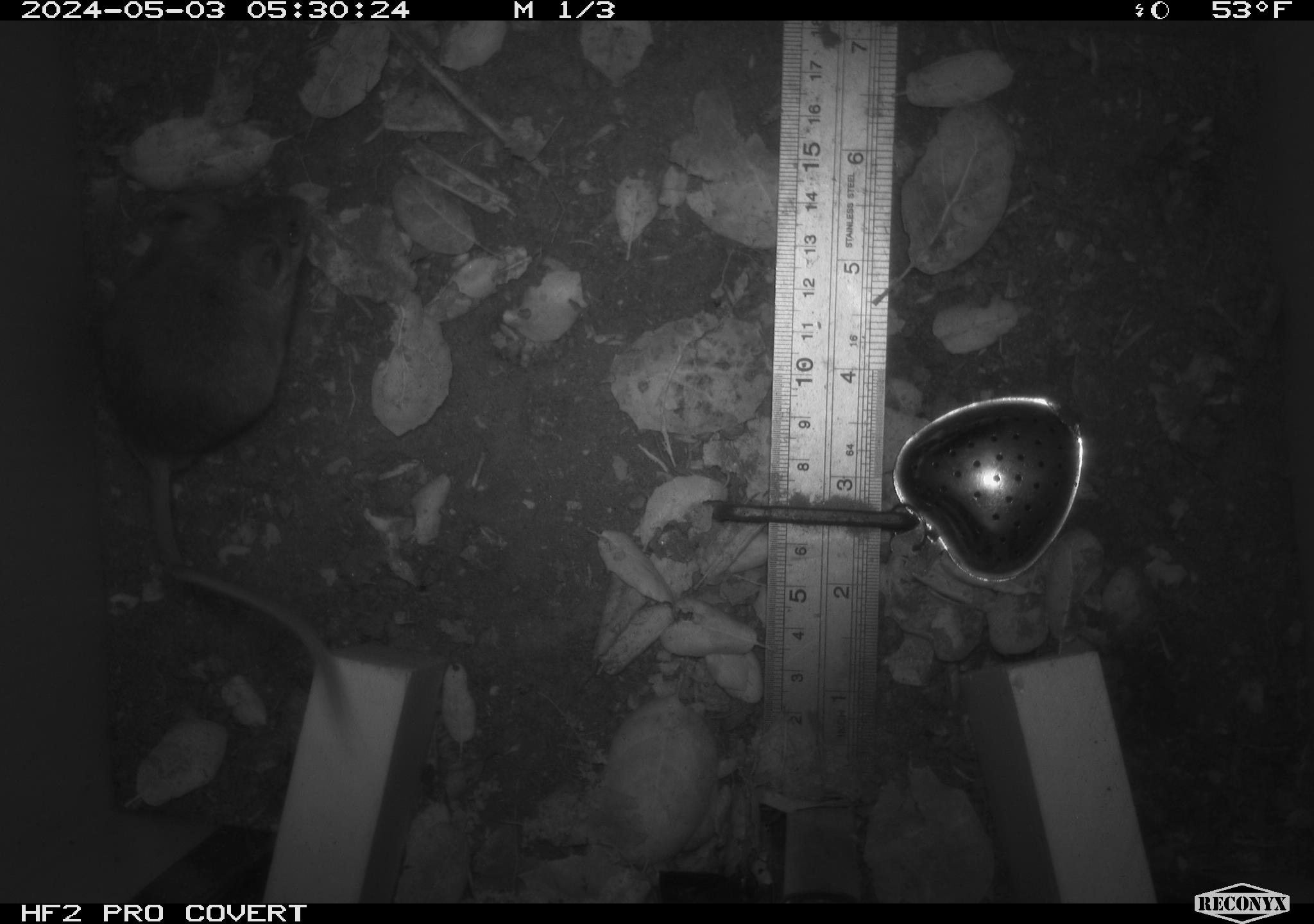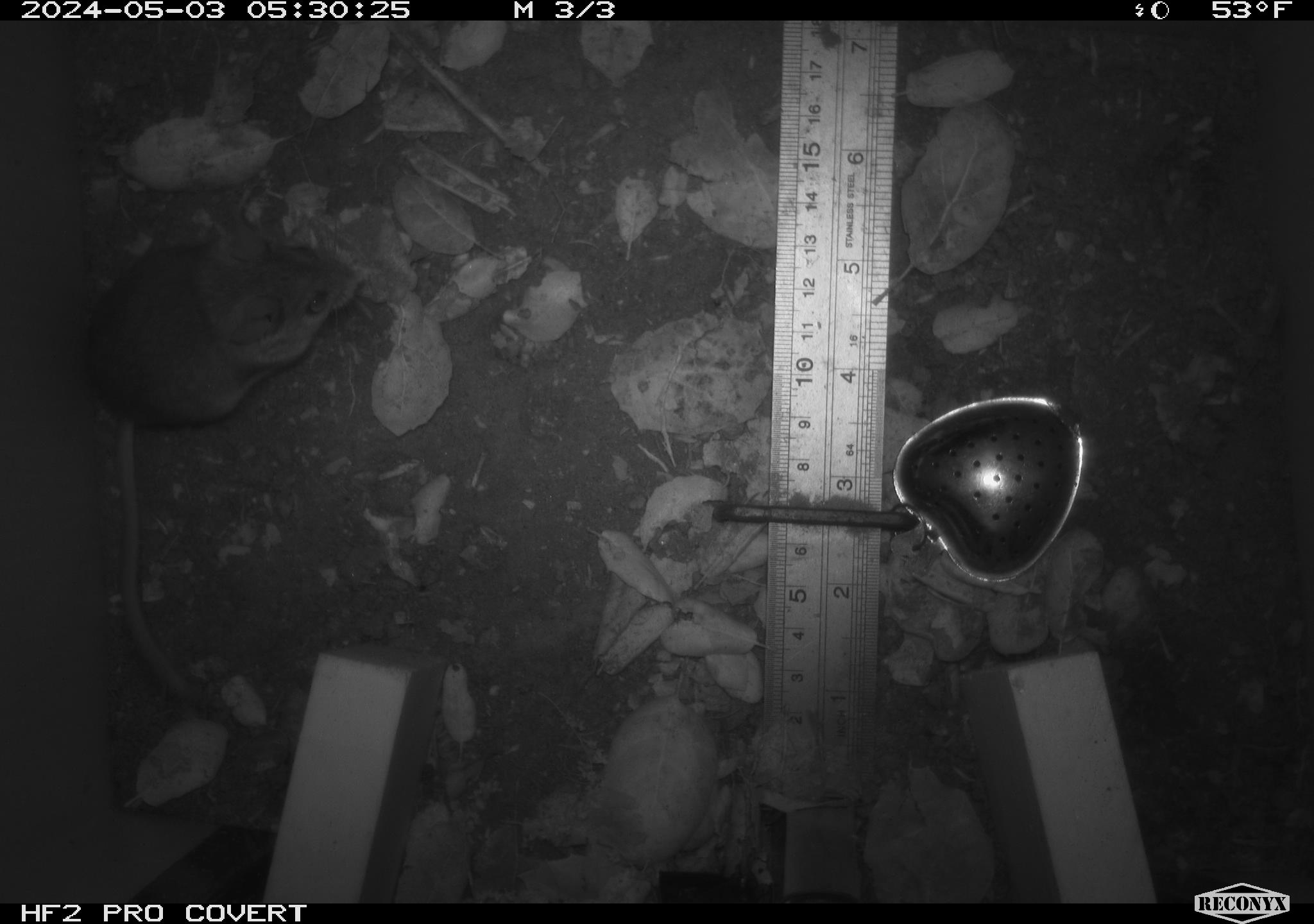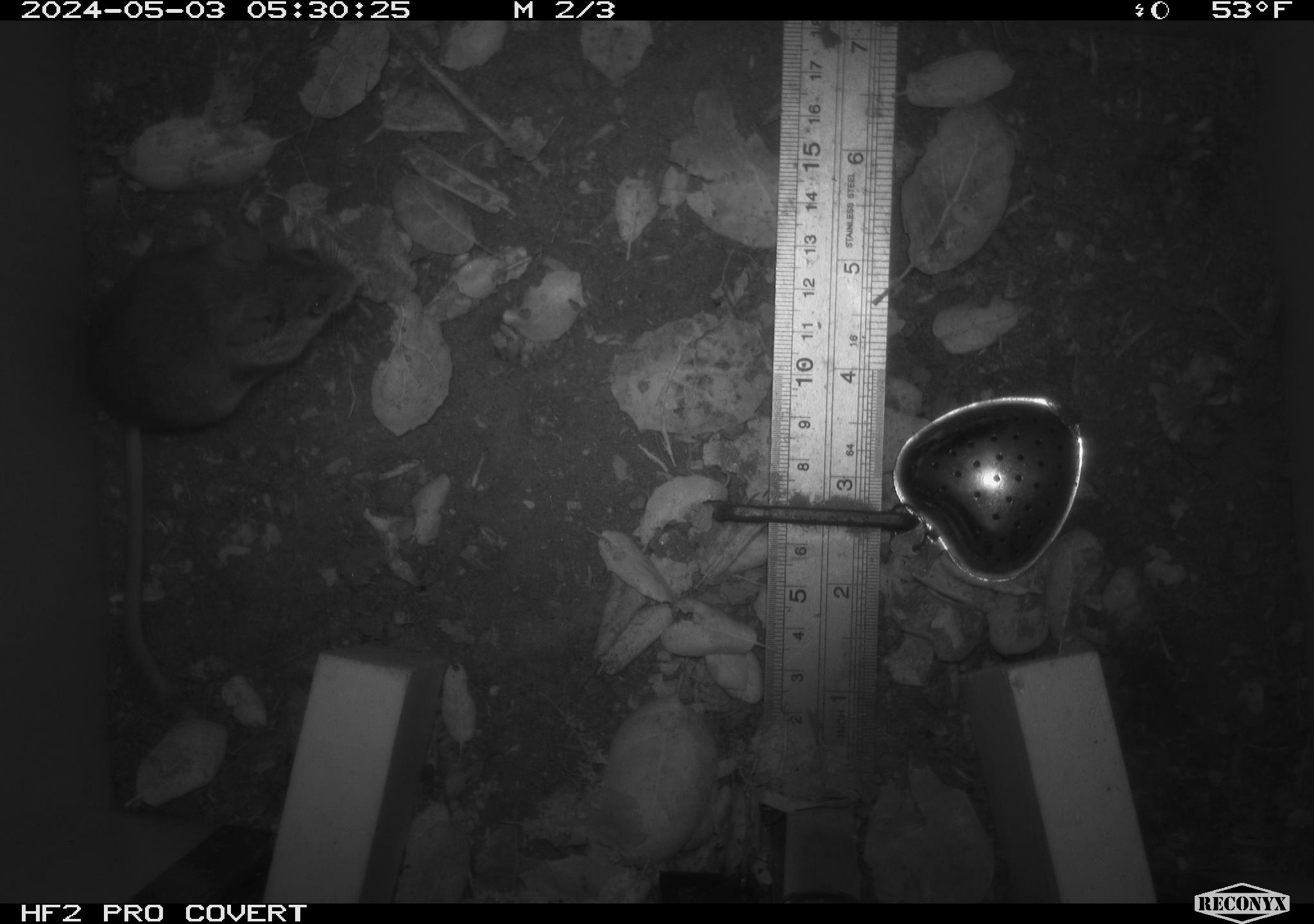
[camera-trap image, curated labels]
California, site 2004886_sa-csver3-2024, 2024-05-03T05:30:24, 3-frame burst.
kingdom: Animalia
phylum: Chordata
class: Mammalia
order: Rodentia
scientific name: Rodentia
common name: rodent